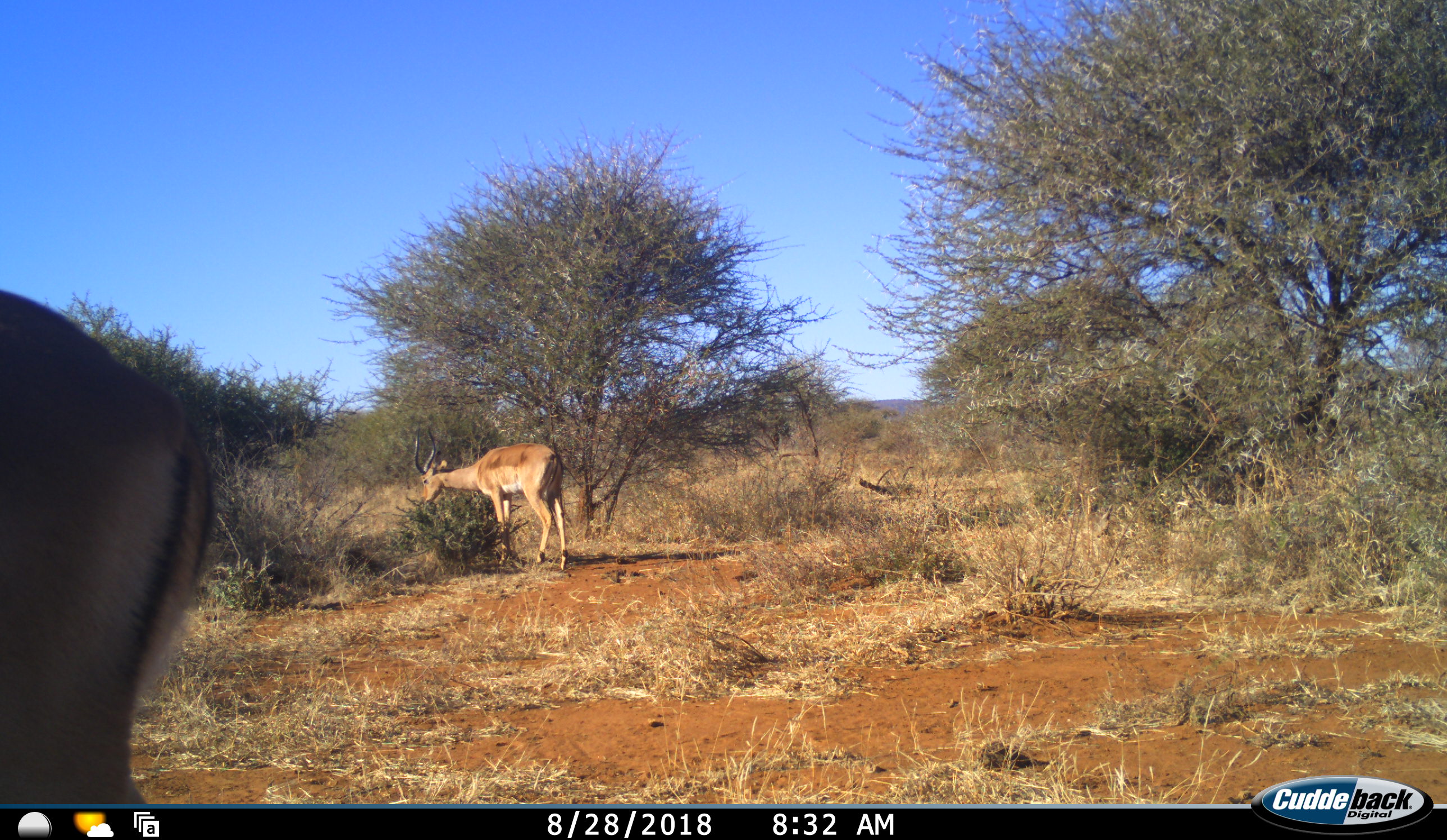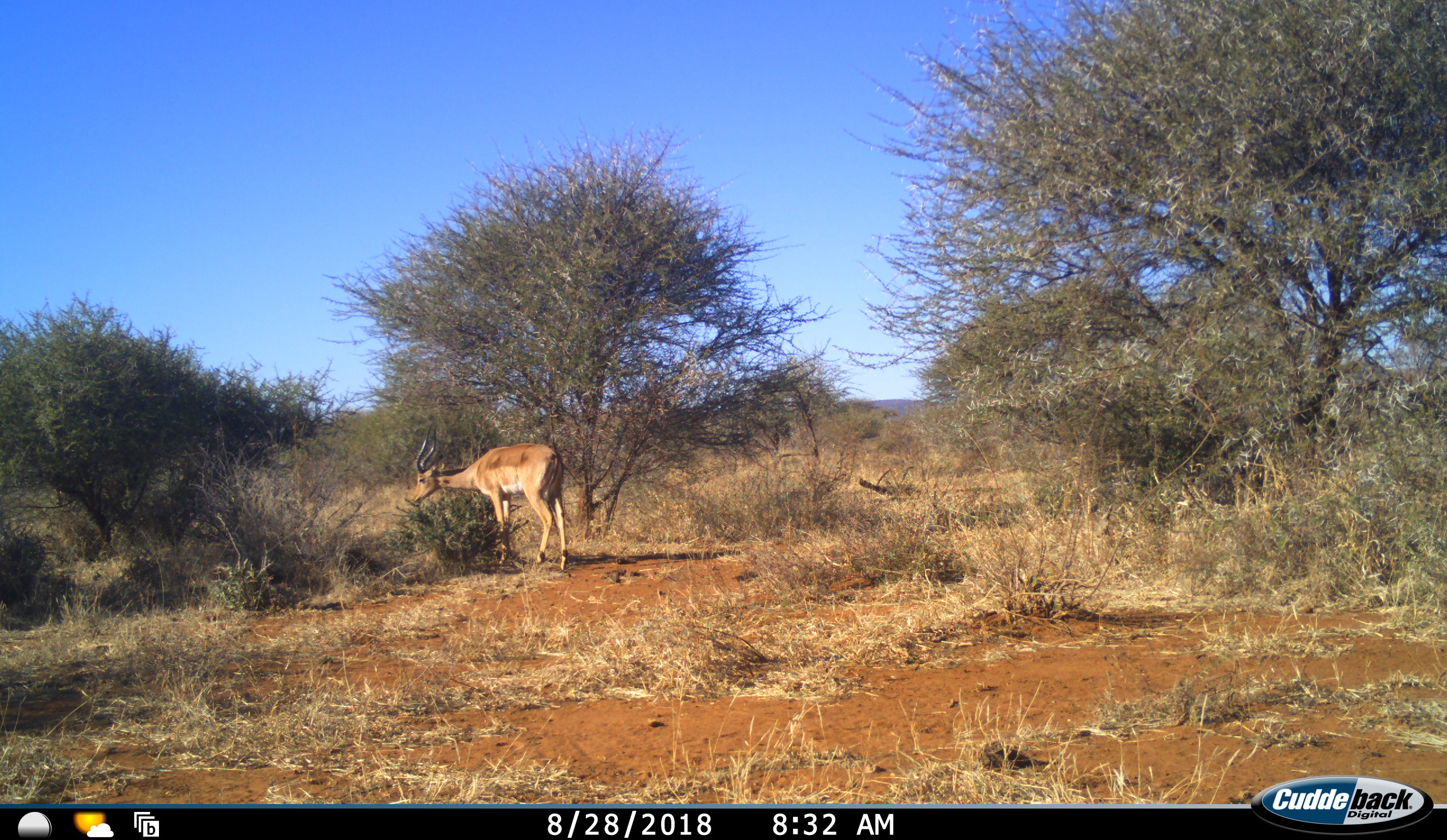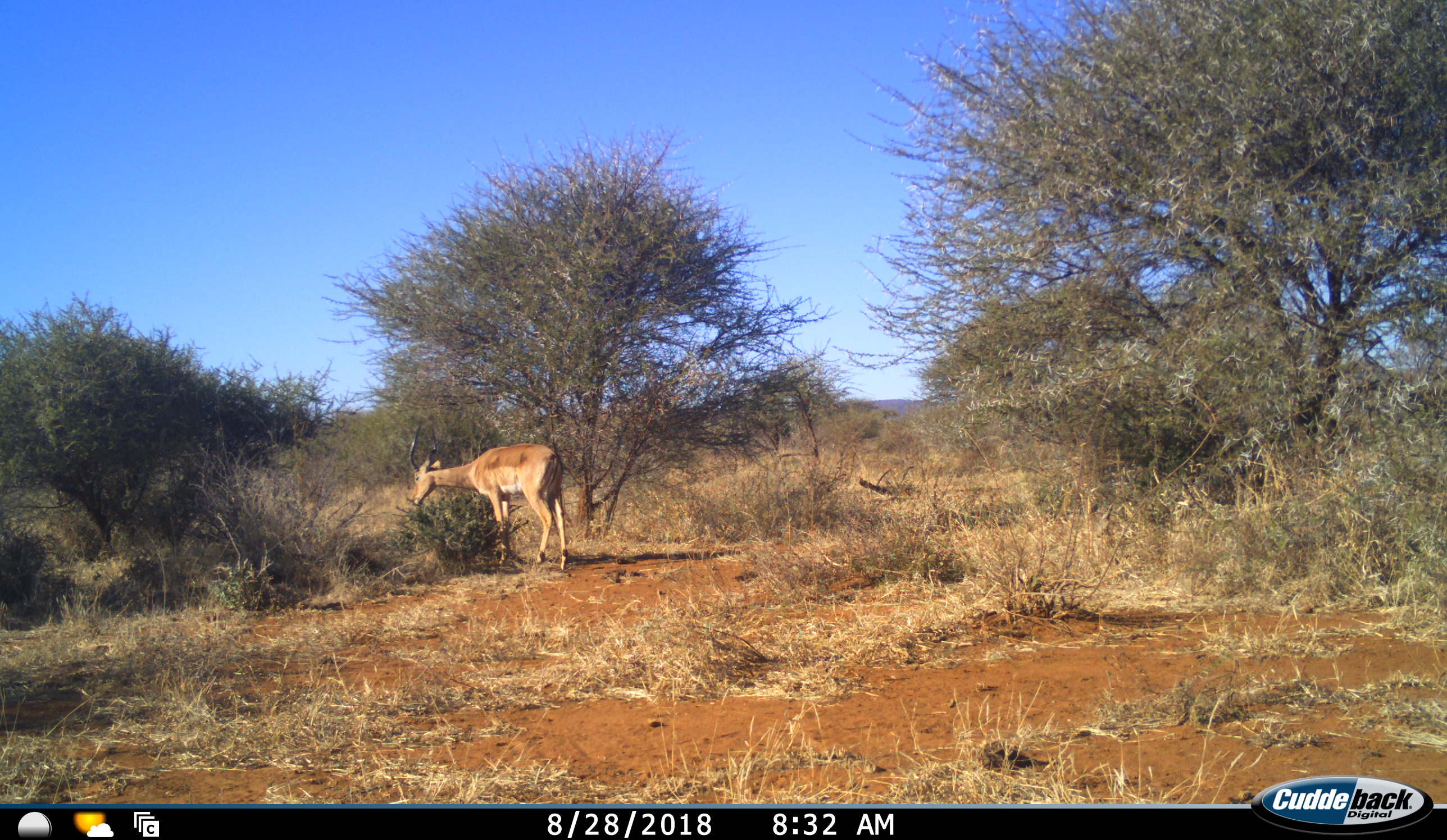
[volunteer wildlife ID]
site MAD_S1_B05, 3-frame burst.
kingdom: Animalia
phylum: Chordata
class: Mammalia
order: Artiodactyla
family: Bovidae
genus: Aepyceros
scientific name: Aepyceros melampus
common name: impala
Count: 2.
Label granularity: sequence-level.